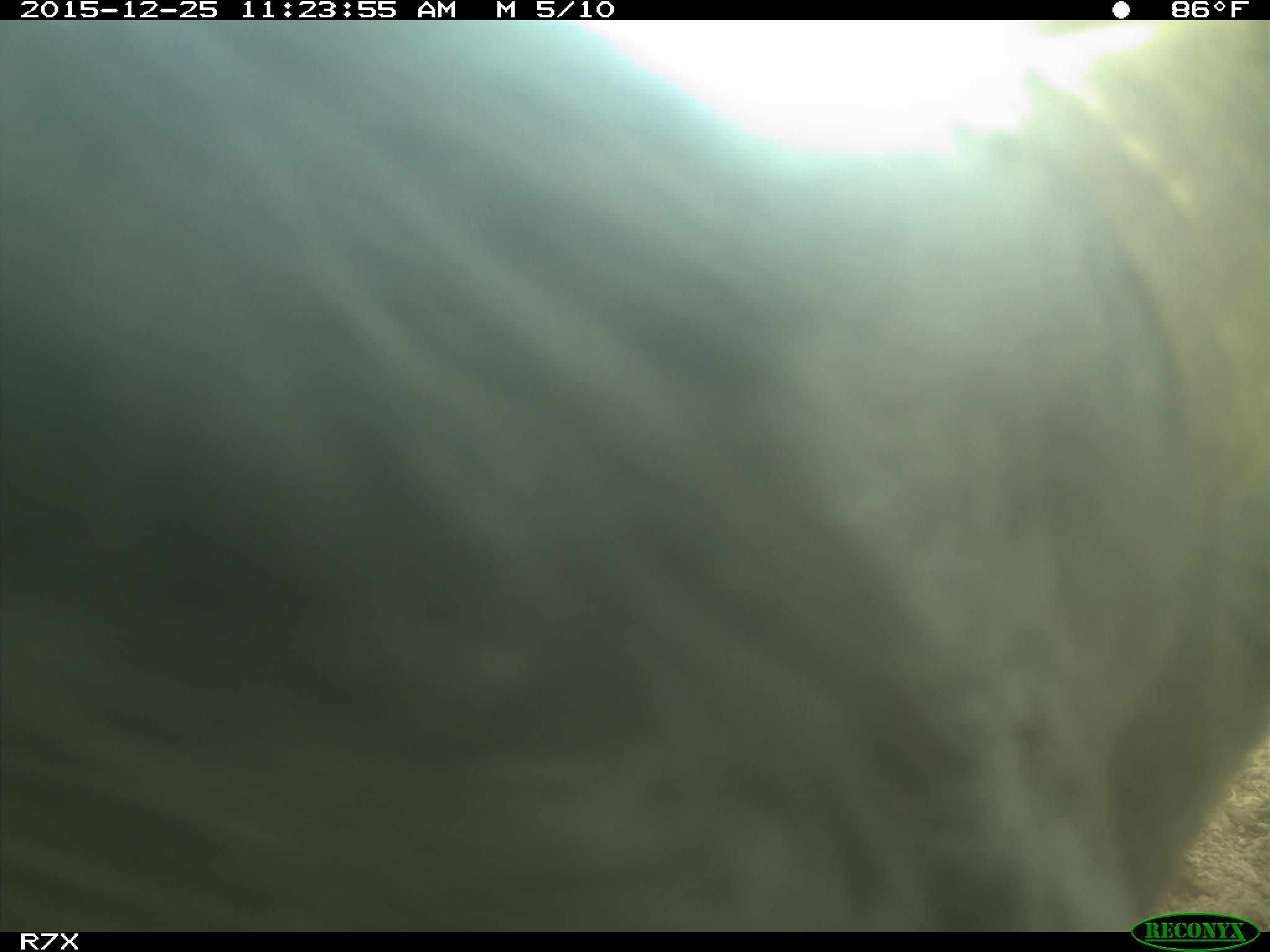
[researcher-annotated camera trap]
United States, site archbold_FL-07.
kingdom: Animalia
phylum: Chordata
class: Mammalia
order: Artiodactyla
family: Bovidae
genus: Bos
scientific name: Bos taurus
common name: domestic cow